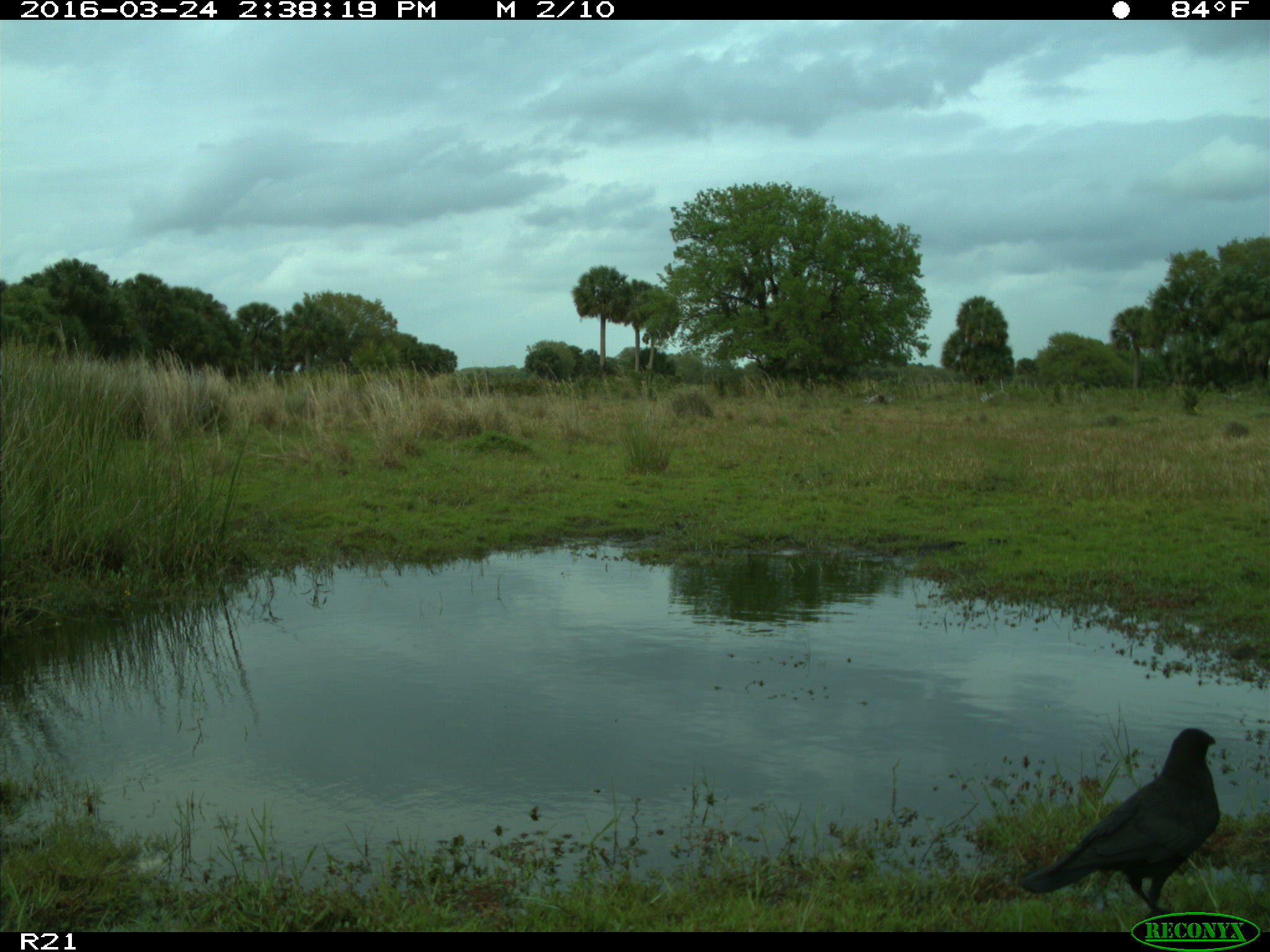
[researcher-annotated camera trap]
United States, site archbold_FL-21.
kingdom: Animalia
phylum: Chordata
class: Aves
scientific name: Aves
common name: birds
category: unidentified bird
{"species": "unidentified bird (birds) (Aves)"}